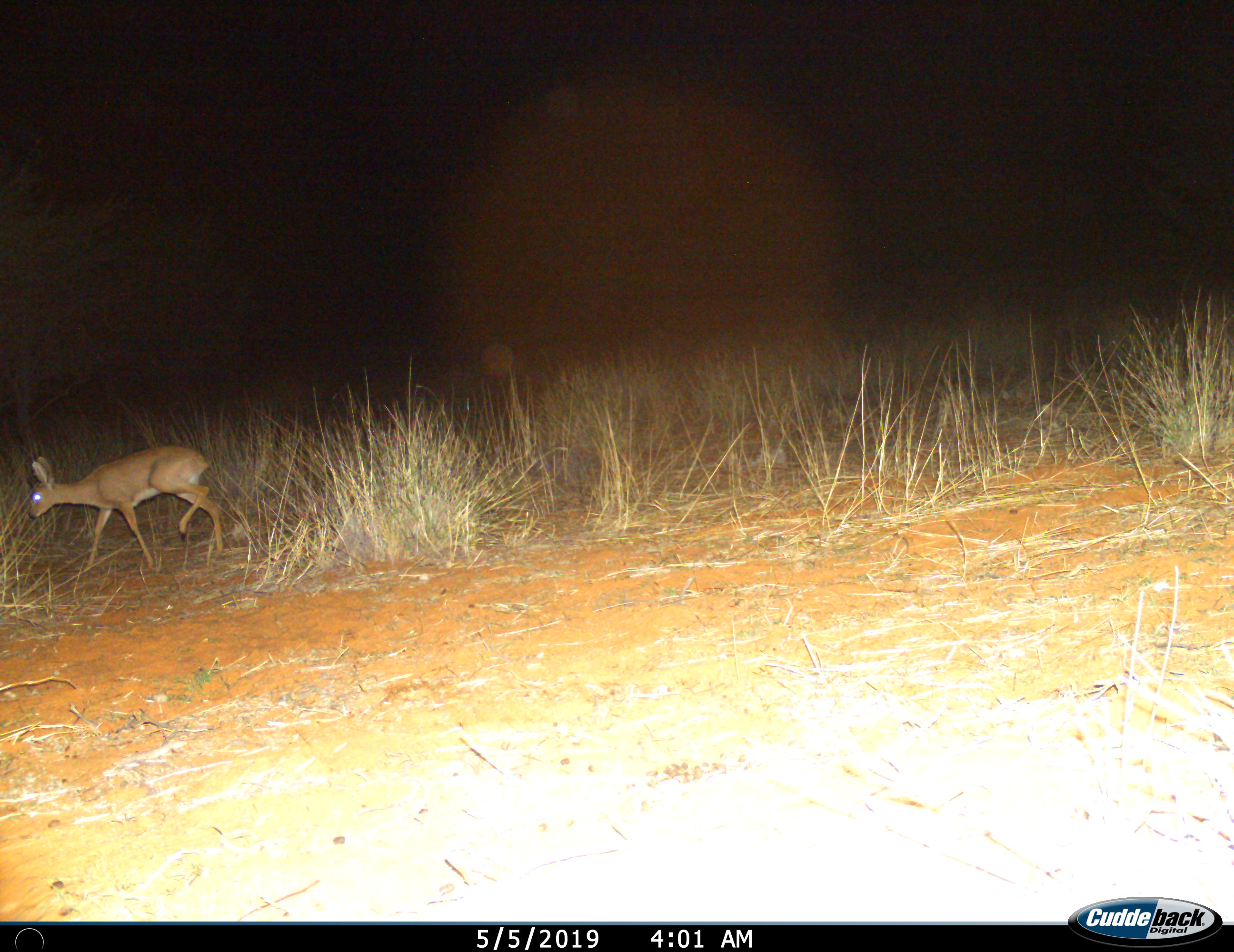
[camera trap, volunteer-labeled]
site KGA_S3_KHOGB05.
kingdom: Animalia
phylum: Chordata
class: Mammalia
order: Artiodactyla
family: Bovidae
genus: Raphicerus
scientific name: Raphicerus campestris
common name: steenbok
Steenbok (Raphicerus campestris), count 1. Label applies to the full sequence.